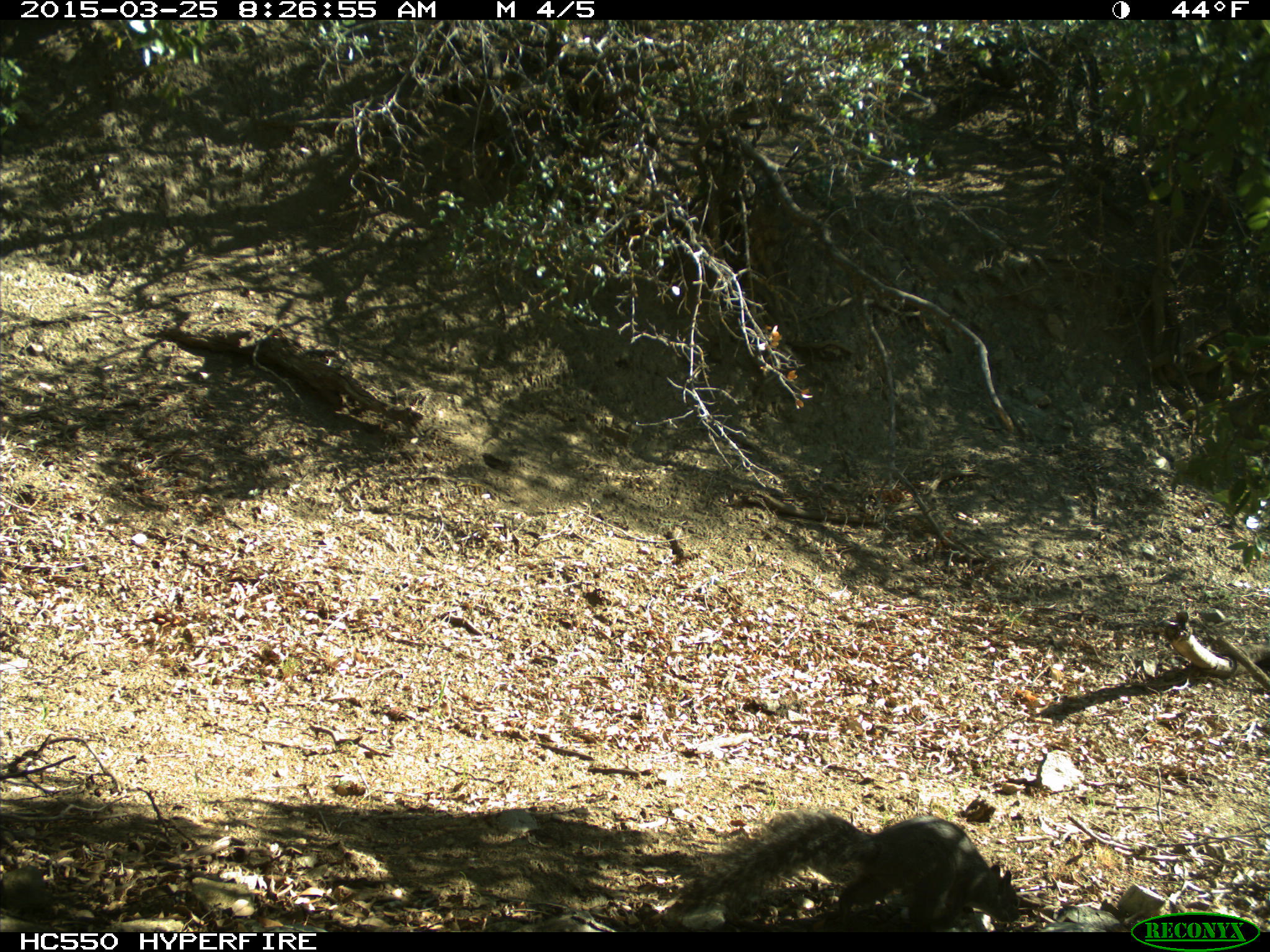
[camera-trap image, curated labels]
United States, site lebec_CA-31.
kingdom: Animalia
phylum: Chordata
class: Mammalia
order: Rodentia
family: Sciuridae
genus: Sciurus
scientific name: Sciurus carolinensis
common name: eastern gray squirrel